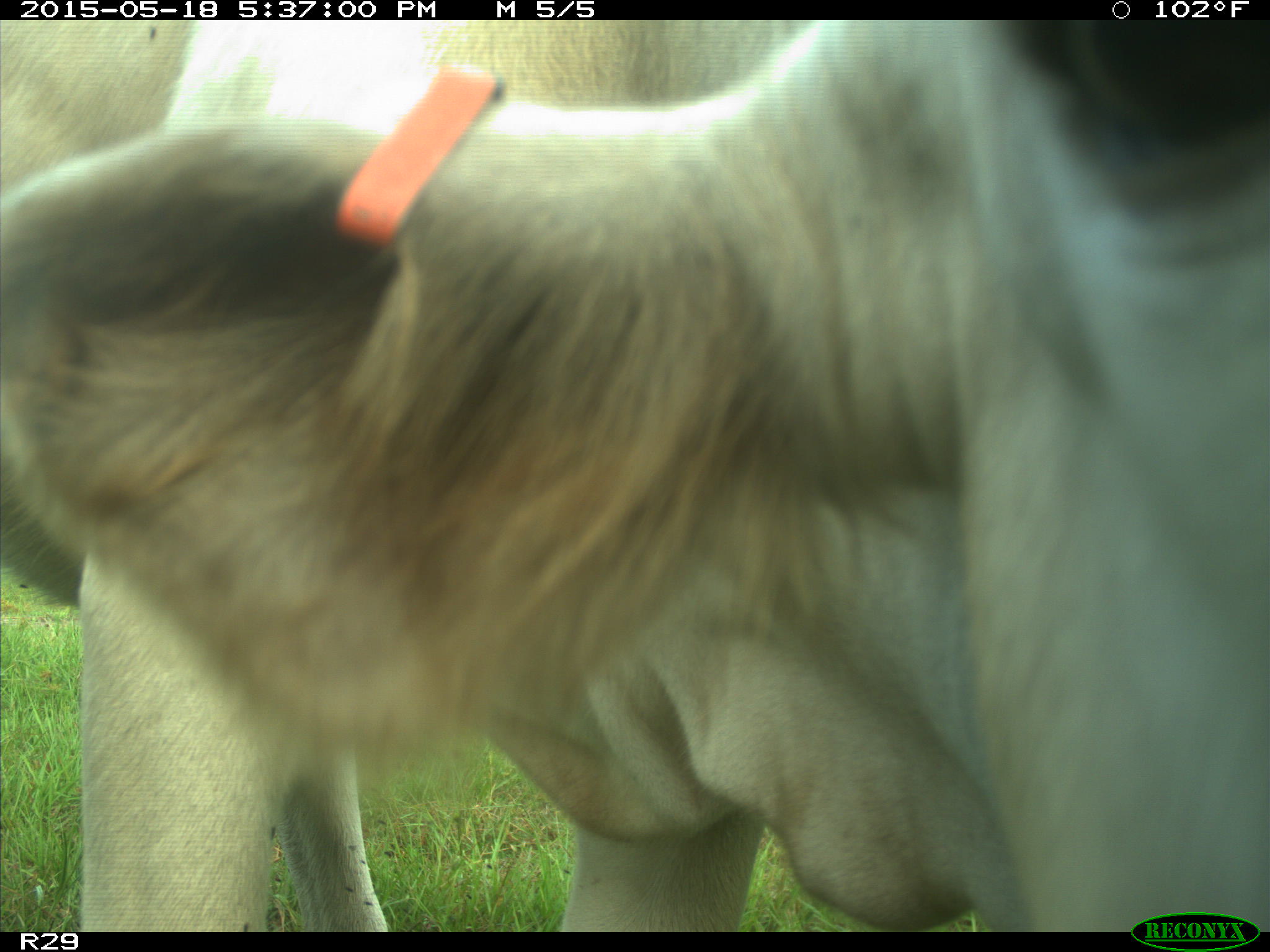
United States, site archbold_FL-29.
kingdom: Animalia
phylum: Chordata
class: Mammalia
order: Artiodactyla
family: Bovidae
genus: Bos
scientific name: Bos taurus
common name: domestic cow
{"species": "Bos taurus (domestic cow)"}